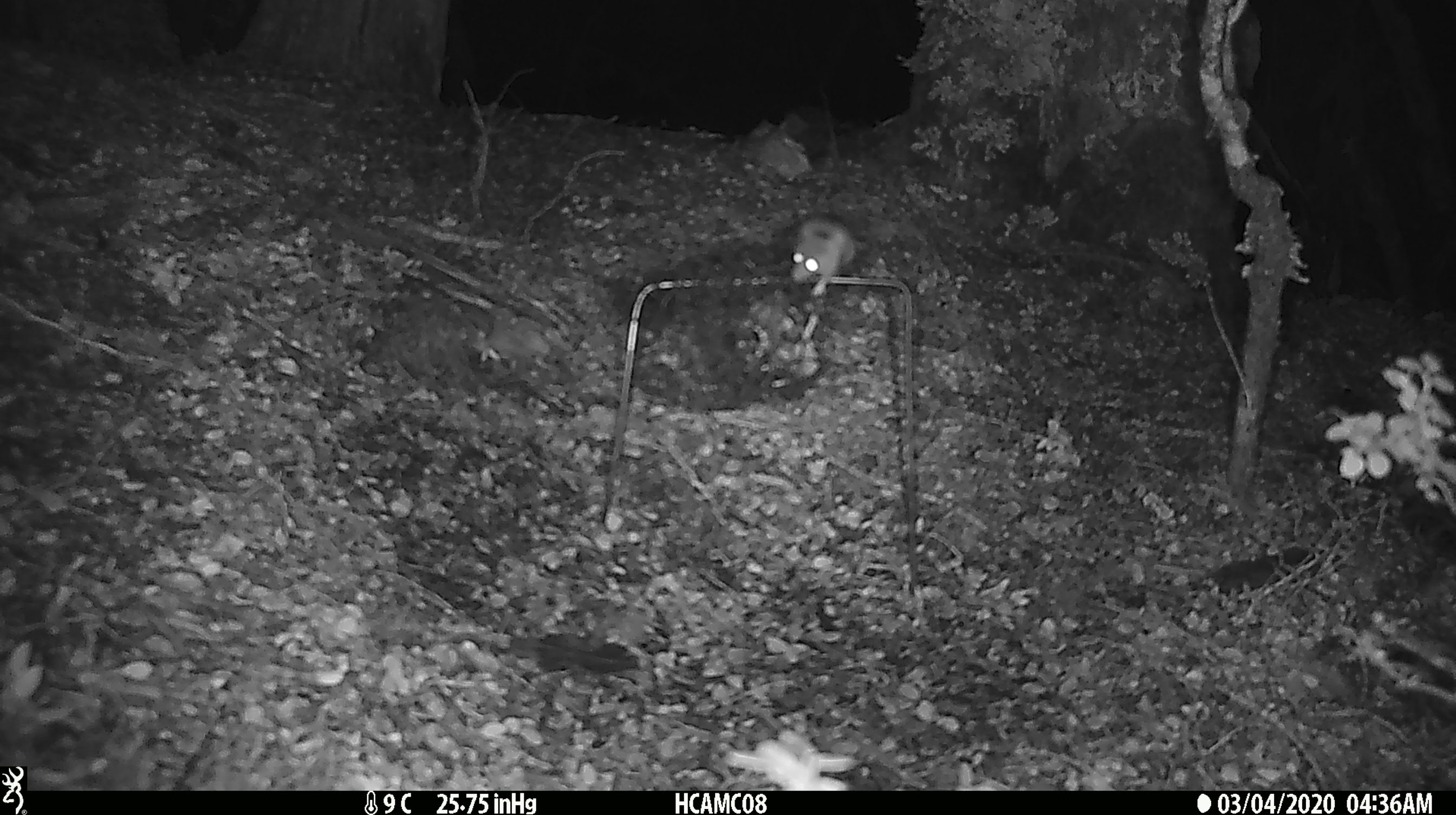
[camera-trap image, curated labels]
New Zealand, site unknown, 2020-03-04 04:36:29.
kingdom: Animalia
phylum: Chordata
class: Mammalia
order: Rodentia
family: Muridae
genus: Mus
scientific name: Mus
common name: mouse